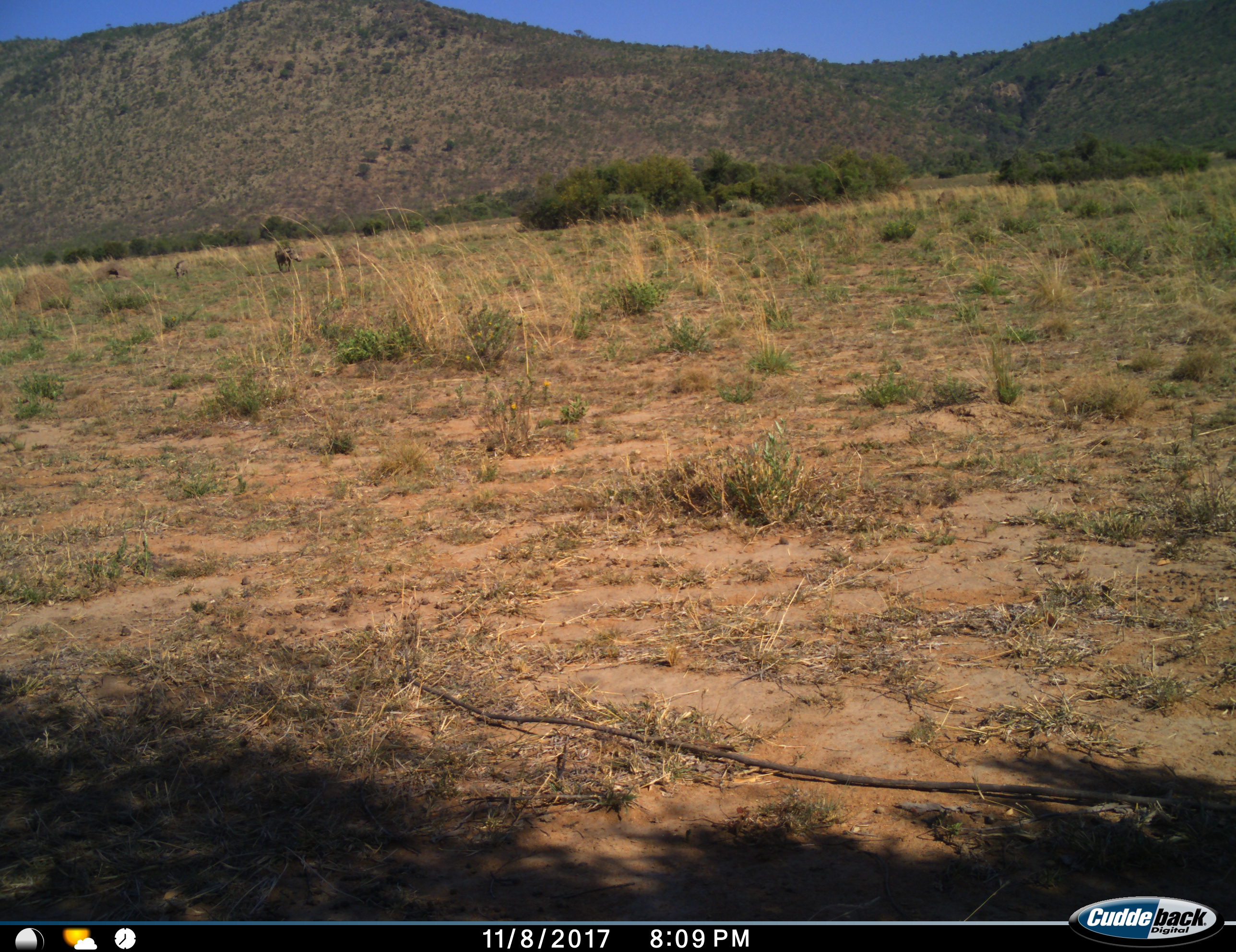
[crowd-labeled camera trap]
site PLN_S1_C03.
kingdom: Animalia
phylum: Chordata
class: Mammalia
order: Artiodactyla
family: Suidae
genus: Phacochoerus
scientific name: Phacochoerus africanus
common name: warthog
Warthog (Phacochoerus africanus), count 2. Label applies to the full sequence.